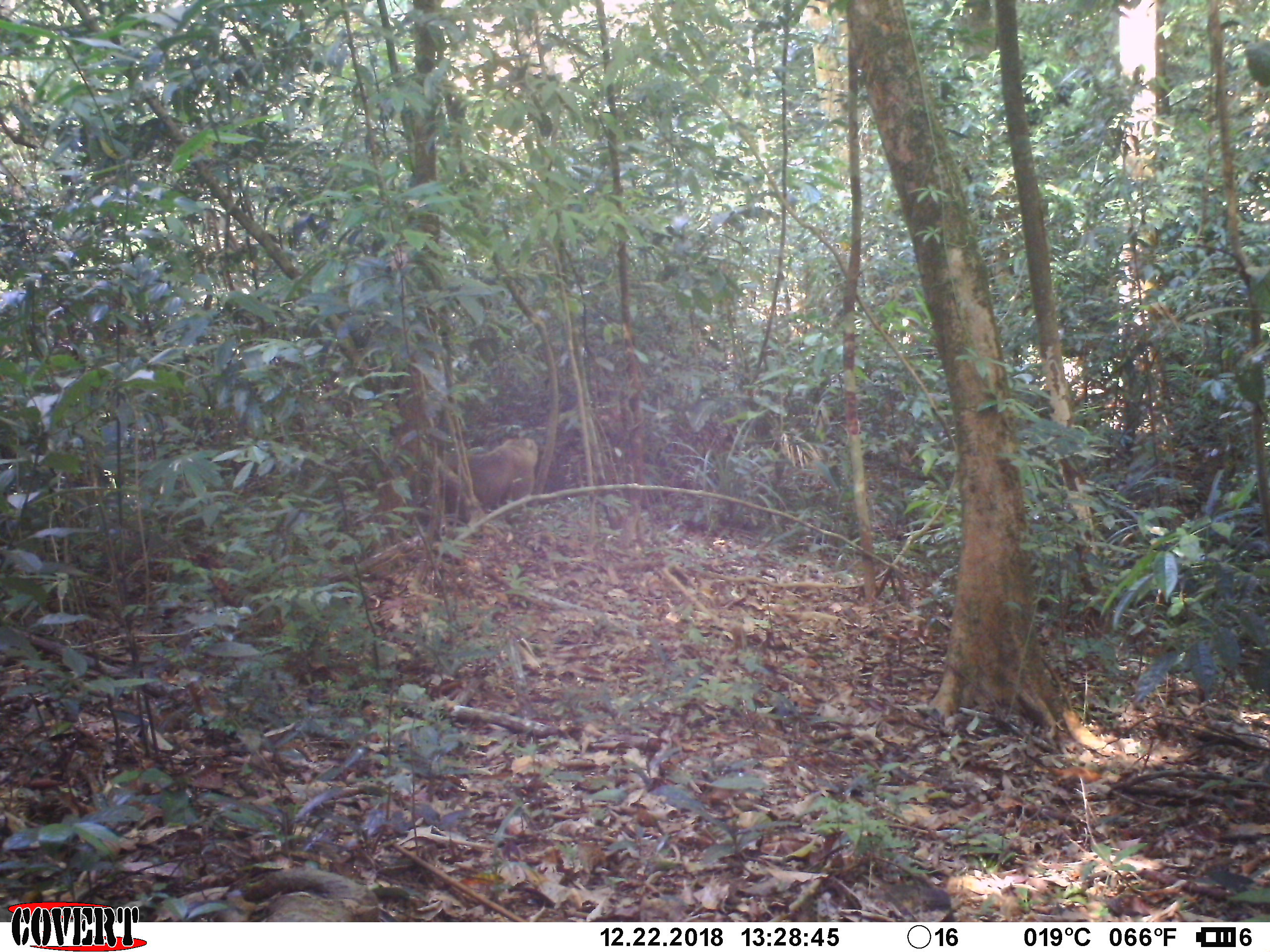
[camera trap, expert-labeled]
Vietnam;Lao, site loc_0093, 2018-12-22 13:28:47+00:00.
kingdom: Animalia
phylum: Chordata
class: Mammalia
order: Primates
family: Cercopithecidae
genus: Macaca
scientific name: Macaca nemestrina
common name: pig-tailed macaque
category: pig tailed macaque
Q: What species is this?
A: Pig tailed macaque (pig-tailed macaque) (Macaca nemestrina).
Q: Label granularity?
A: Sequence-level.